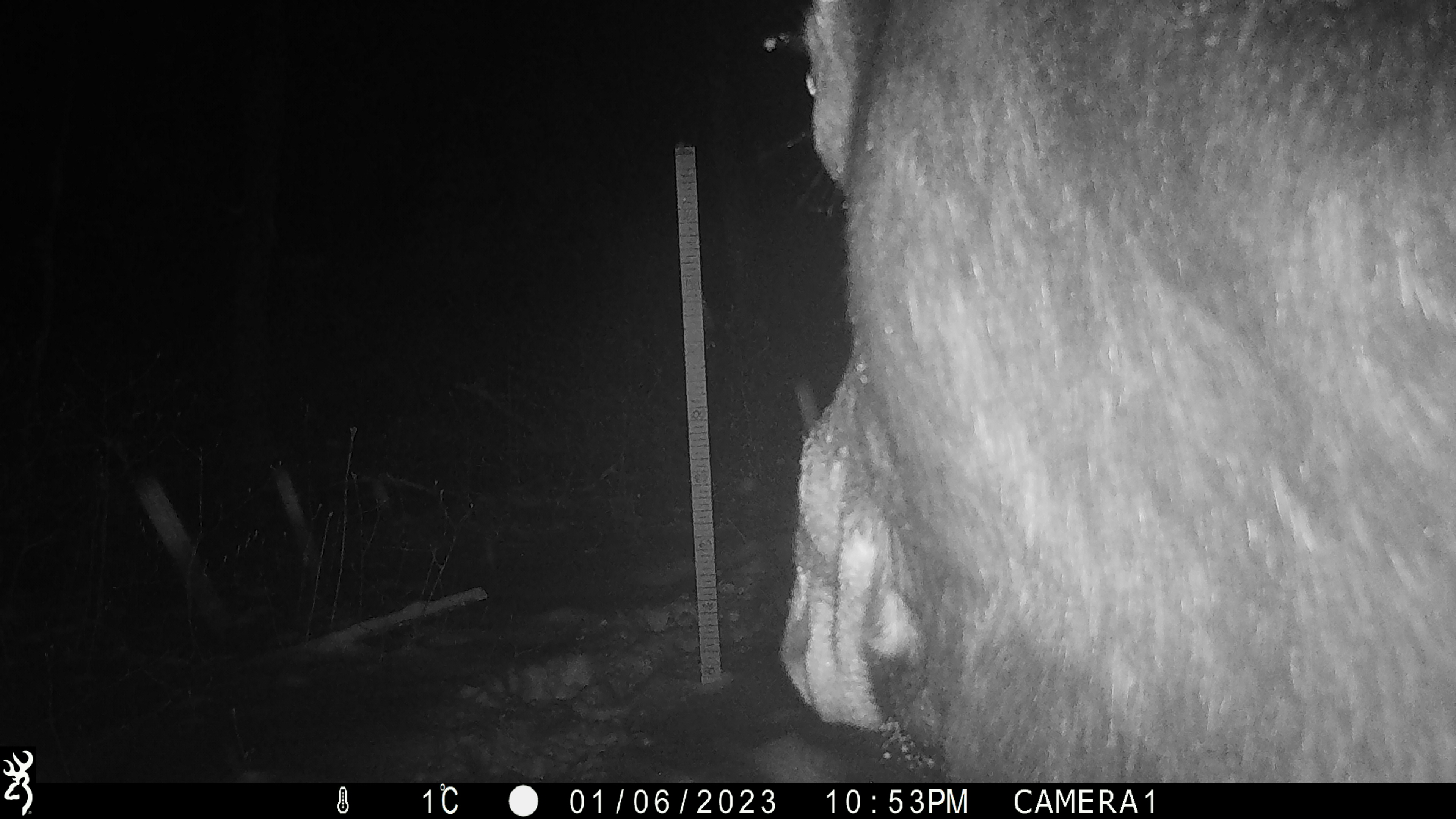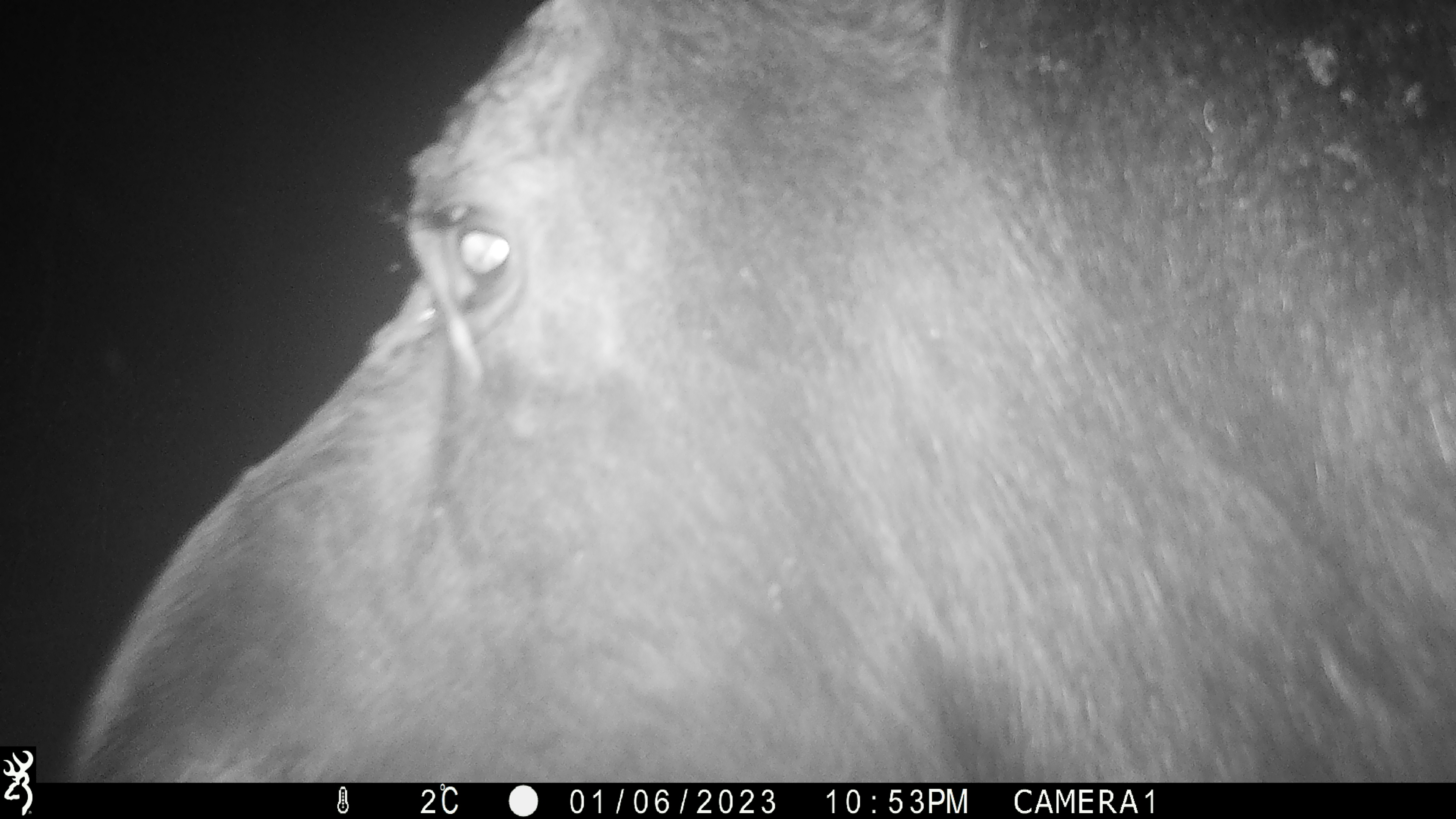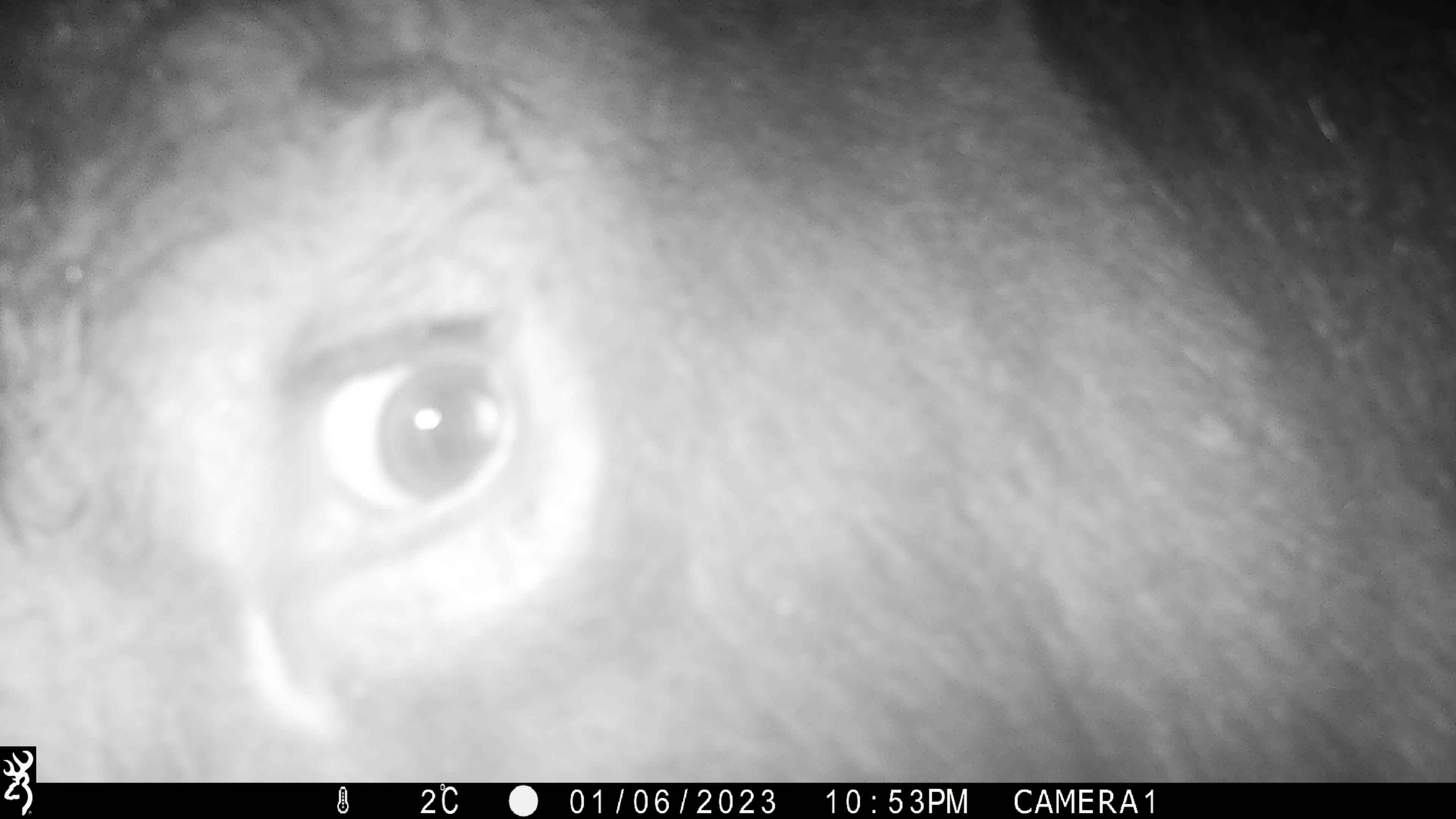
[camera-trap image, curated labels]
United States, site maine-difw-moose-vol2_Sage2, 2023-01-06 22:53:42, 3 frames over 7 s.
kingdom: Animalia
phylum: Chordata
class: Mammalia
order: Artiodactyla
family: Cervidae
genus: Alces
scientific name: Alces alces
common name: moose